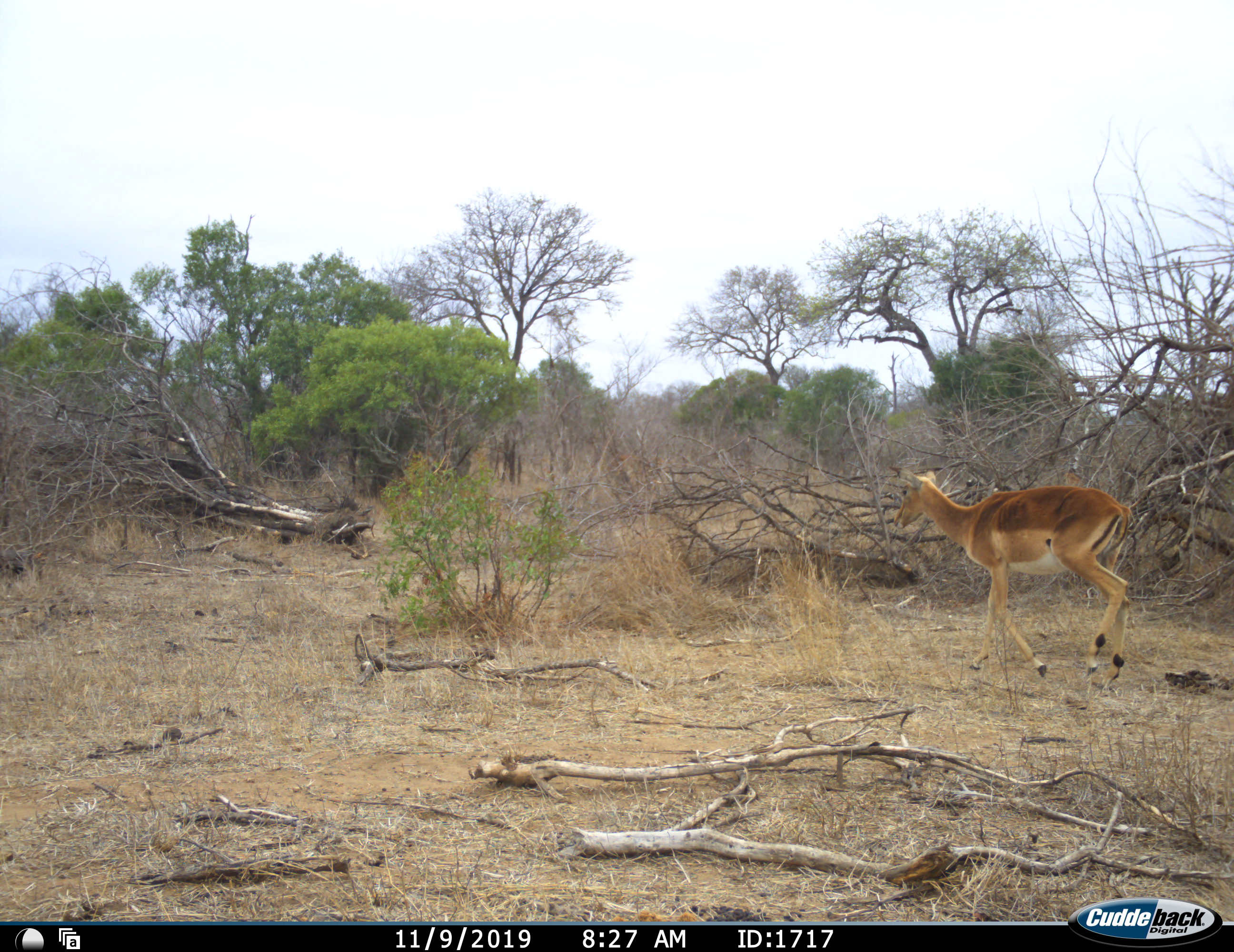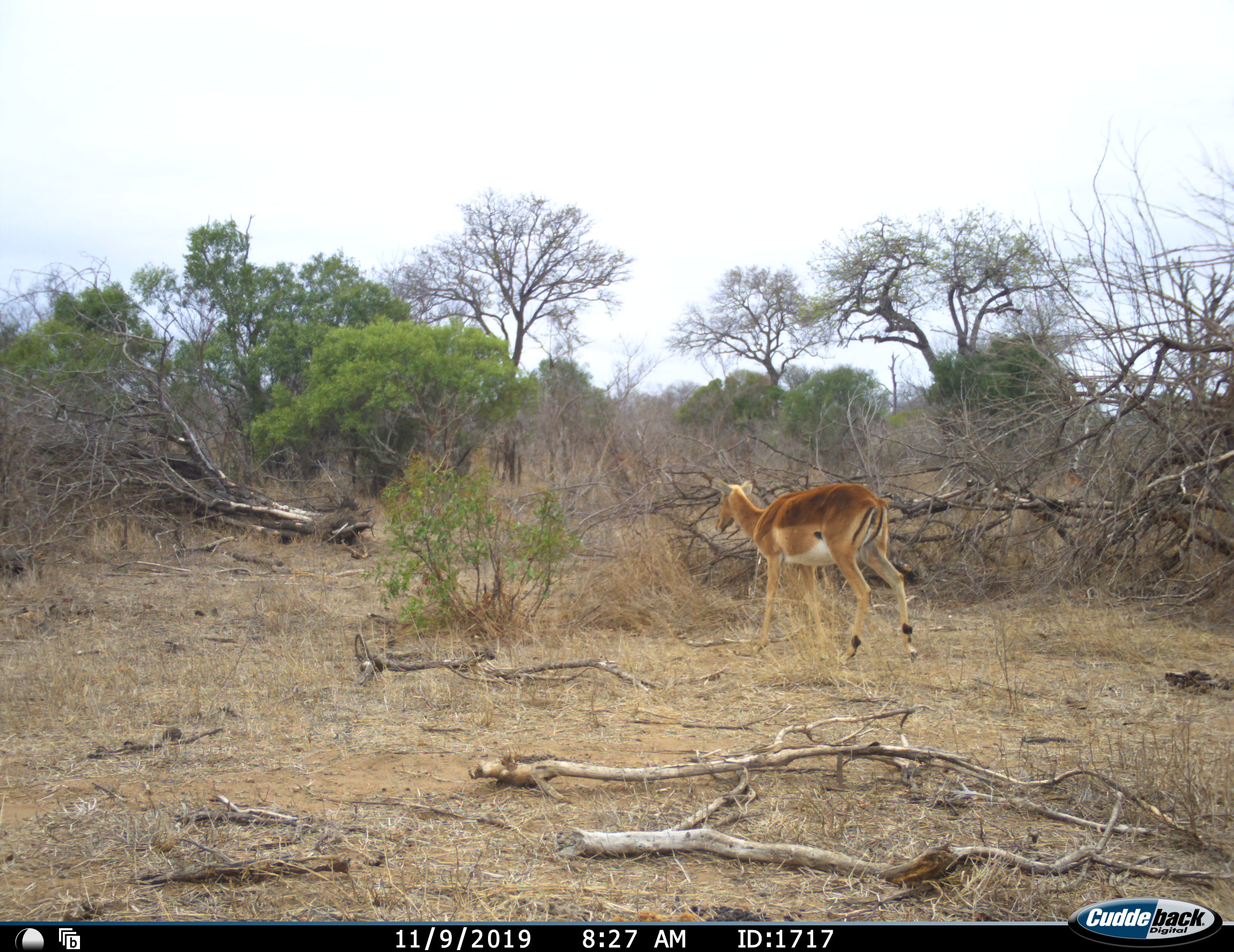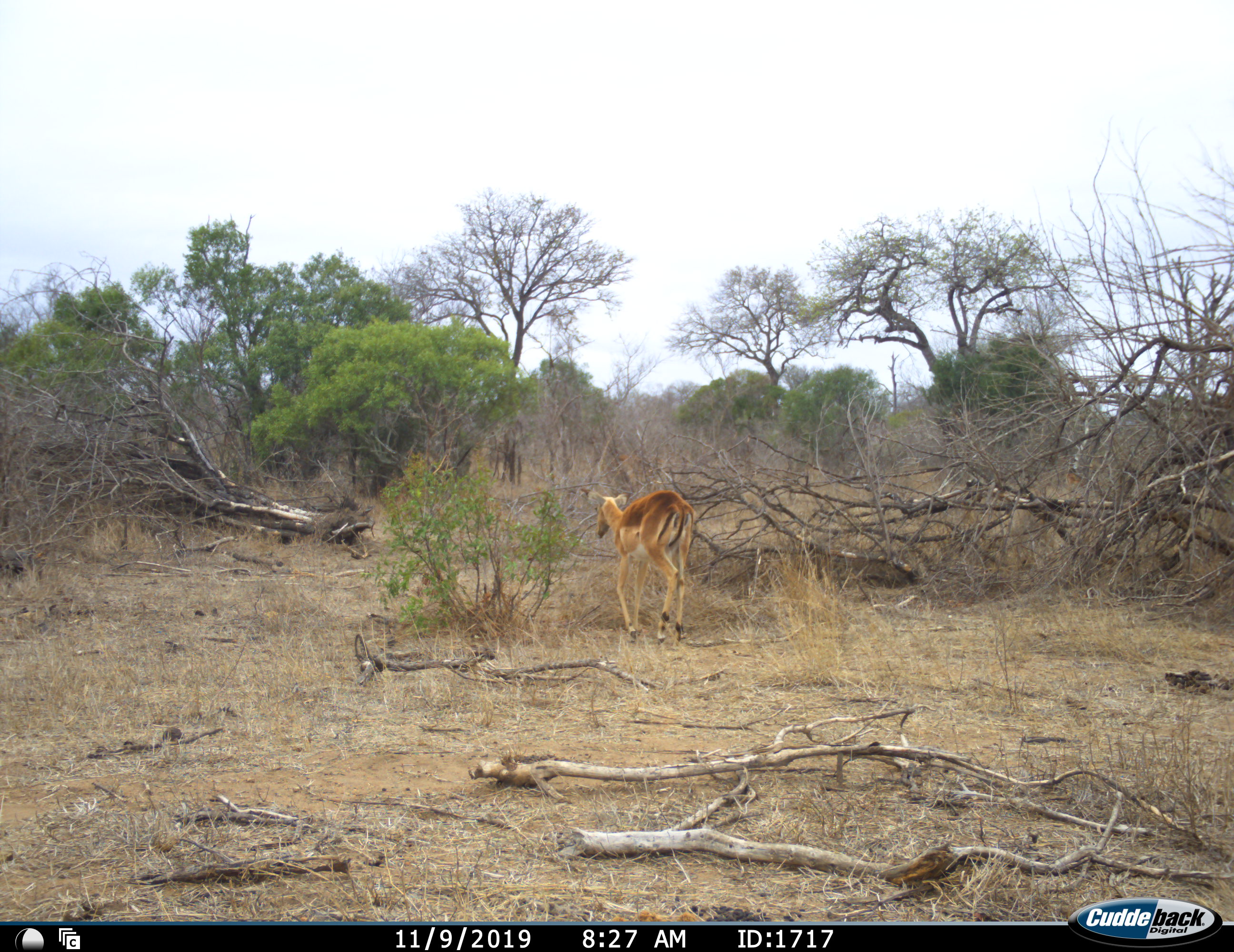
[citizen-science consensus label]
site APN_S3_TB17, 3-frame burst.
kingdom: Animalia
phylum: Chordata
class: Mammalia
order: Artiodactyla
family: Bovidae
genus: Aepyceros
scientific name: Aepyceros melampus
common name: impala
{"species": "impala (Aepyceros melampus)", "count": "1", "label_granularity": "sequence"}